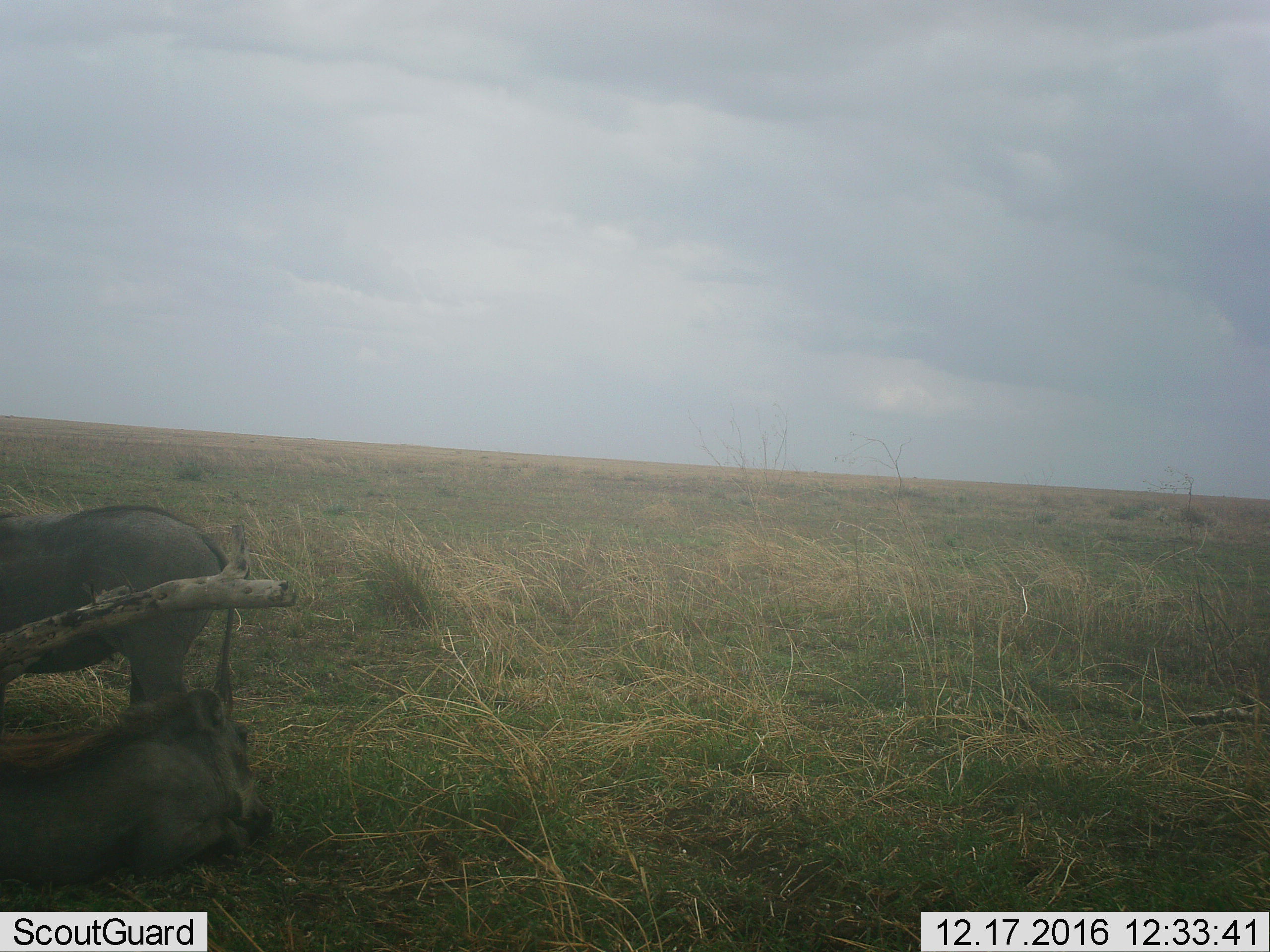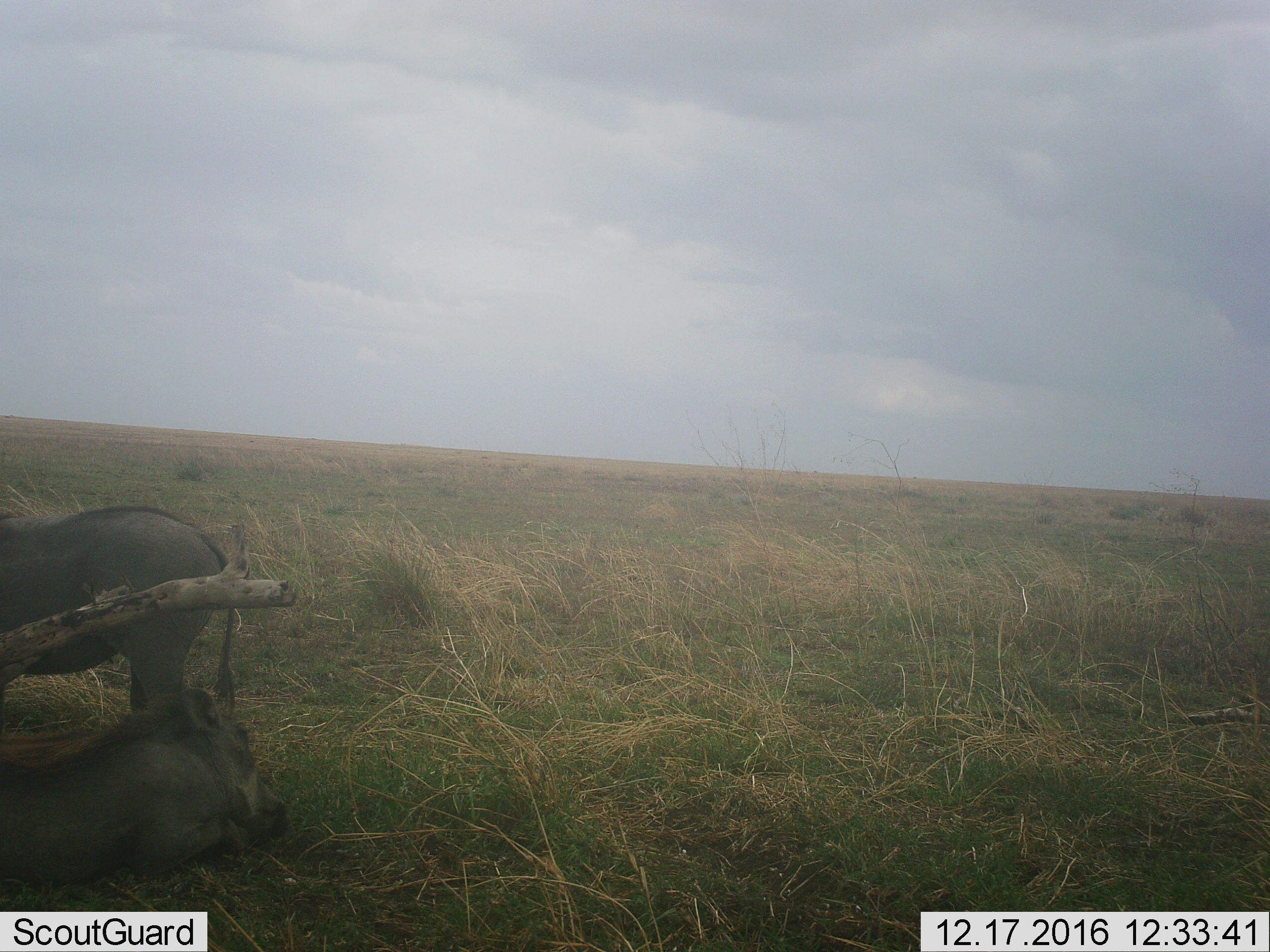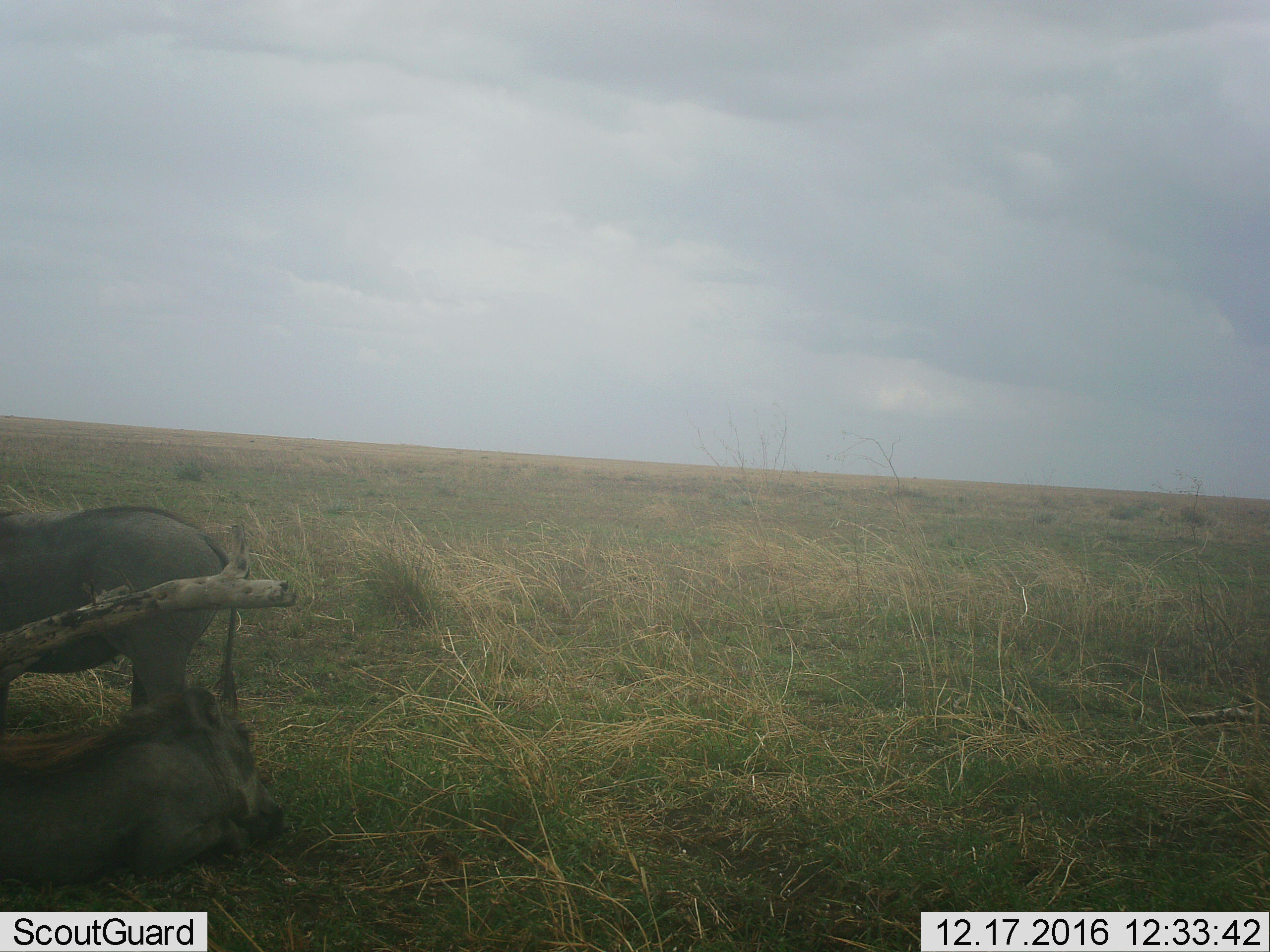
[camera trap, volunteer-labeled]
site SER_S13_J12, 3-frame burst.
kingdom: Animalia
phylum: Chordata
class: Mammalia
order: Artiodactyla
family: Suidae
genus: Phacochoerus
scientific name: Phacochoerus africanus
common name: warthog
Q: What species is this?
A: Warthog (Phacochoerus africanus).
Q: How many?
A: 2.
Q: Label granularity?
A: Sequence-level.